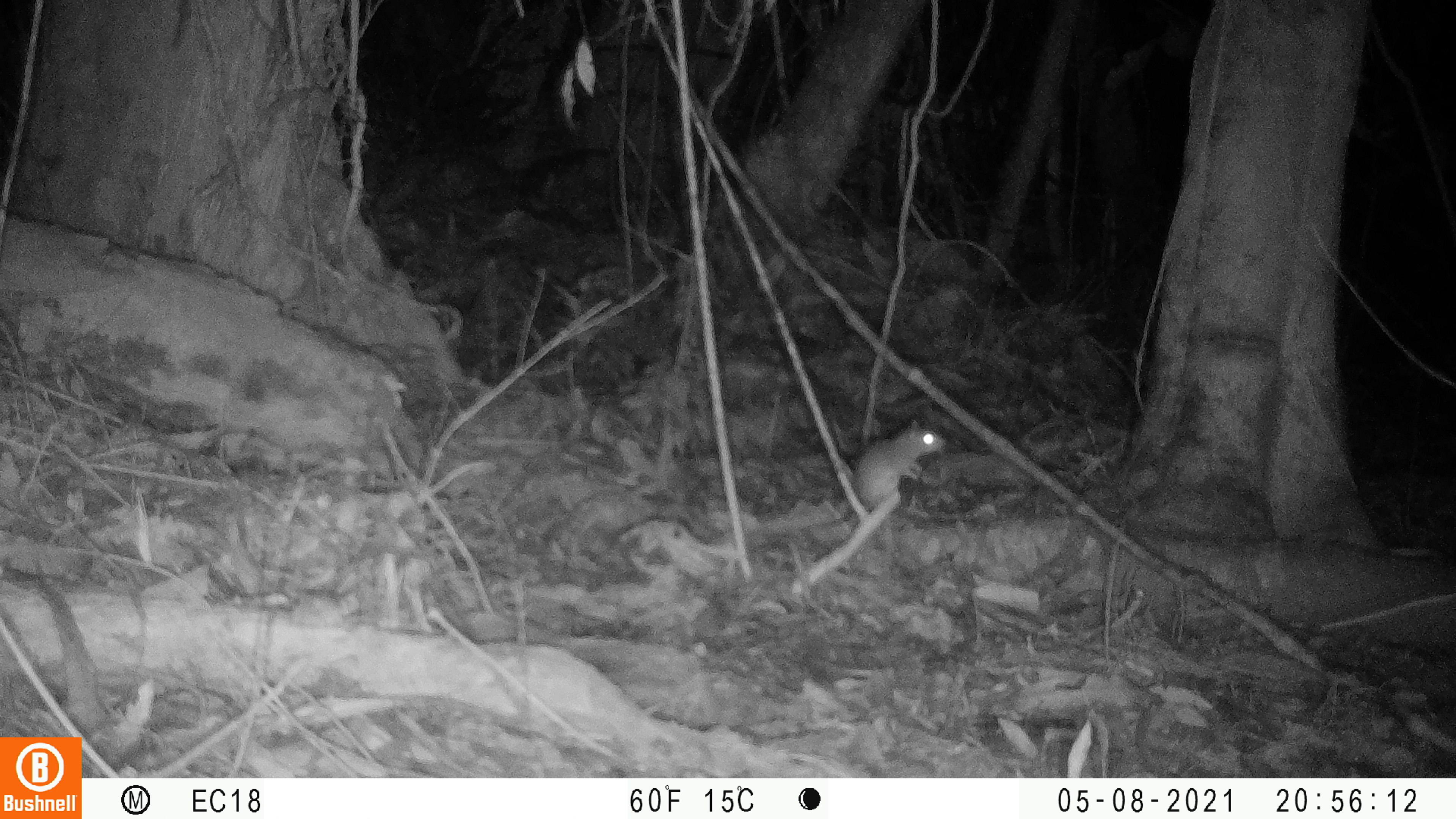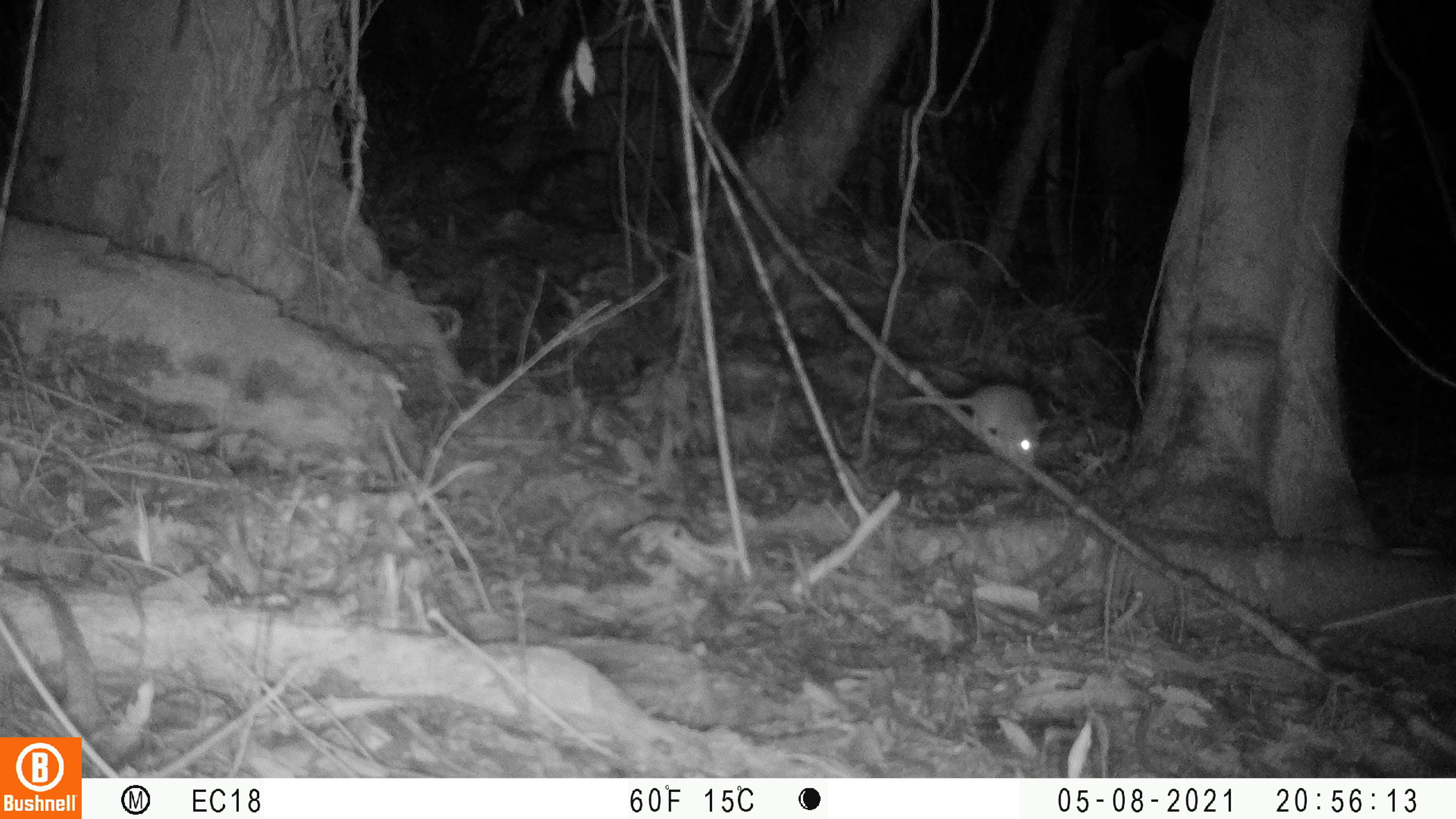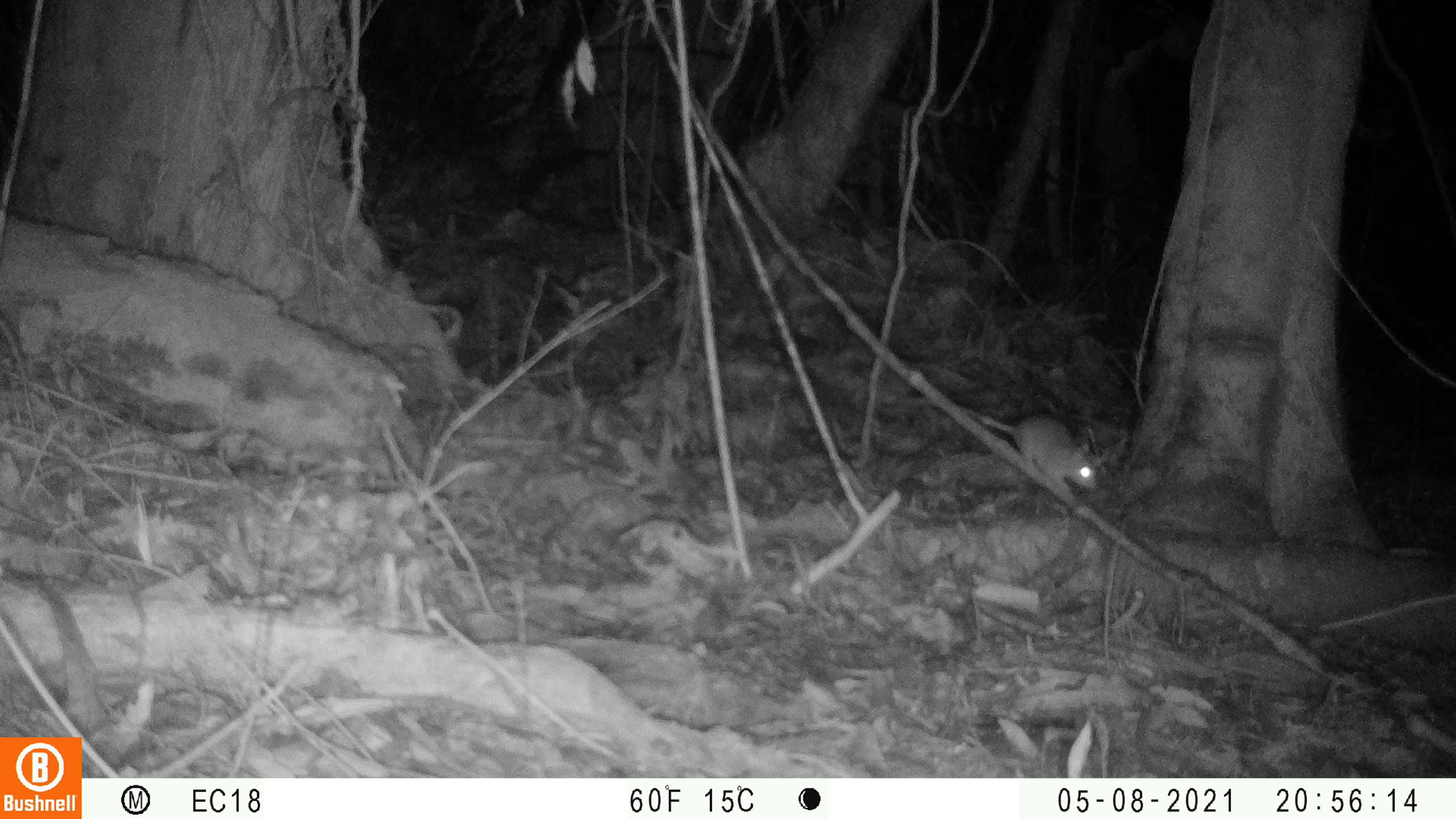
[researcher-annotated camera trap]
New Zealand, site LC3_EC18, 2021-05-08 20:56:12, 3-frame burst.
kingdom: Animalia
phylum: Chordata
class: Mammalia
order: Rodentia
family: Muridae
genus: Rattus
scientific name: Rattus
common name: rat